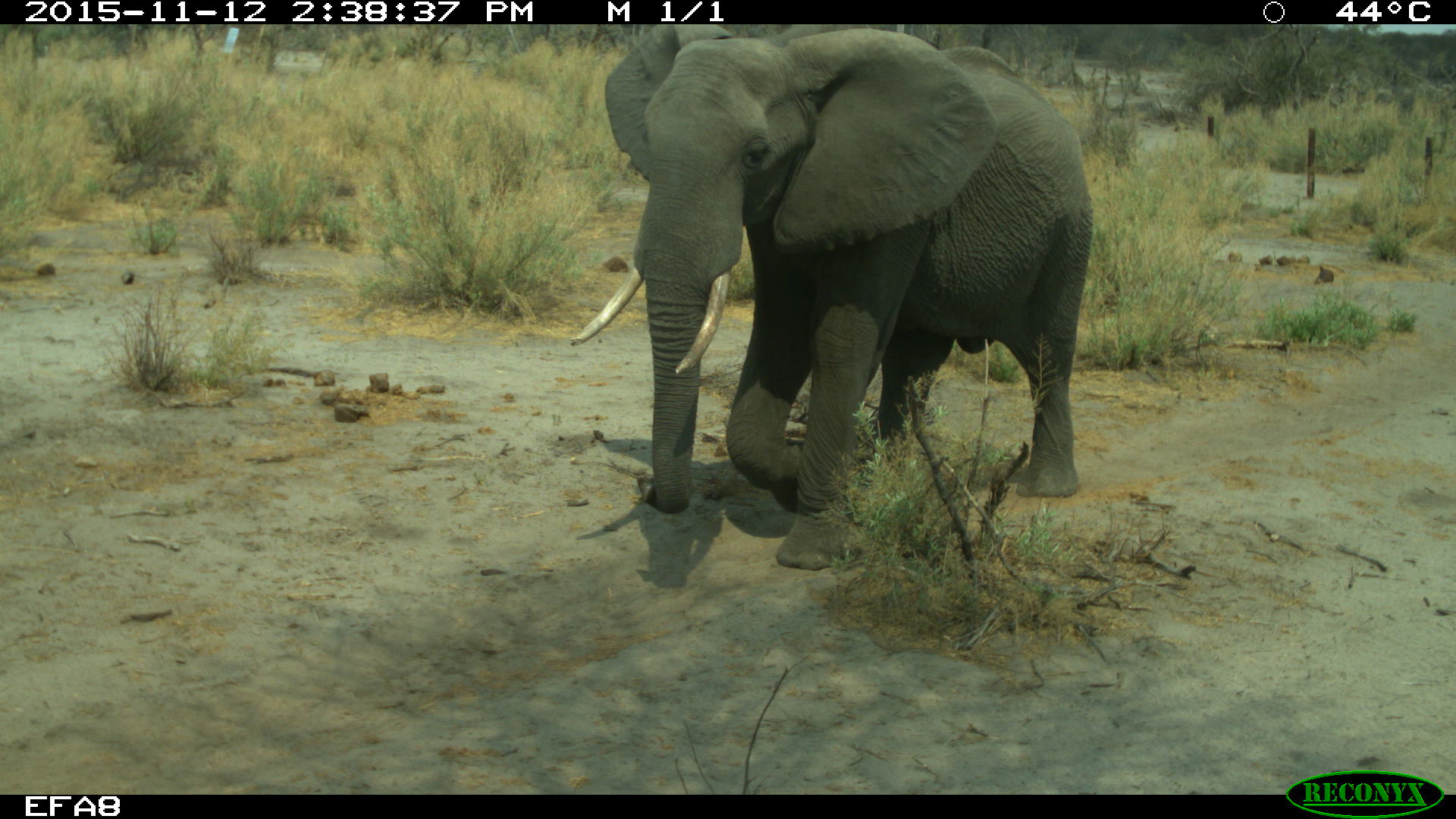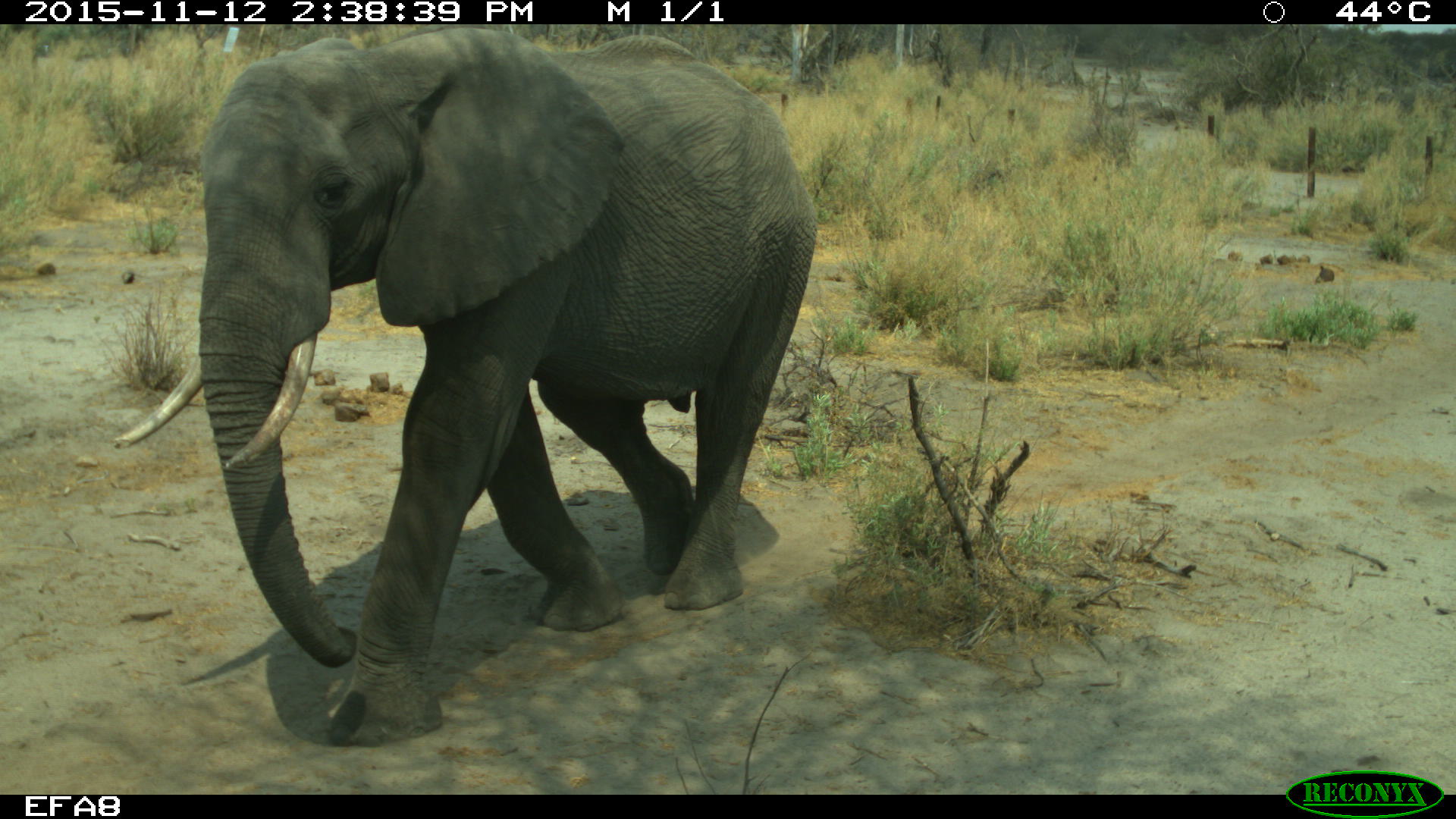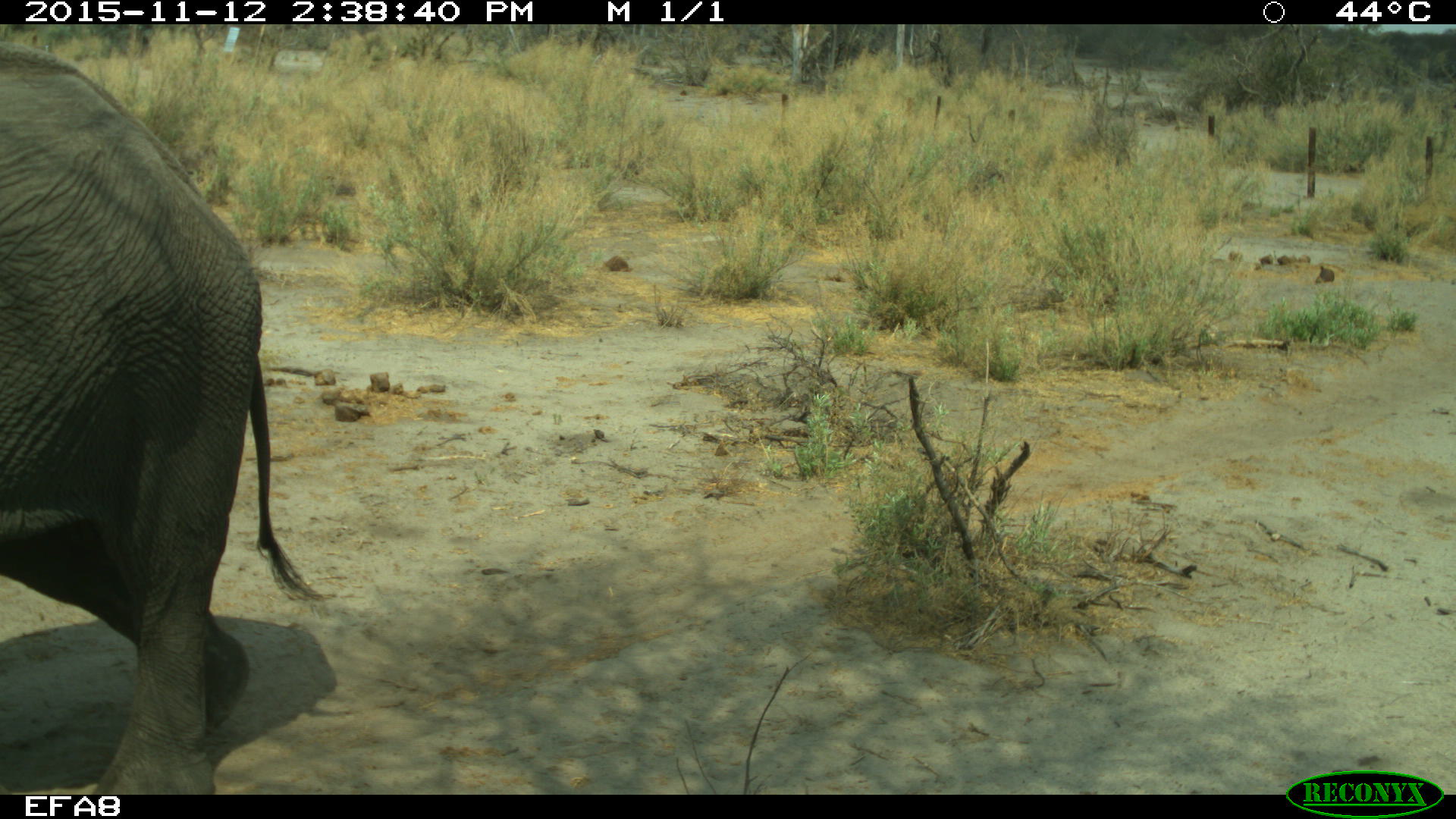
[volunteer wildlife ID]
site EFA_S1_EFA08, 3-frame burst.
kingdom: Animalia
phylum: Chordata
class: Mammalia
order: Proboscidea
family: Elephantidae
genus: Loxodonta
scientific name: Loxodonta africana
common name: african bush elephant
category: elephant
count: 1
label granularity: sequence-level